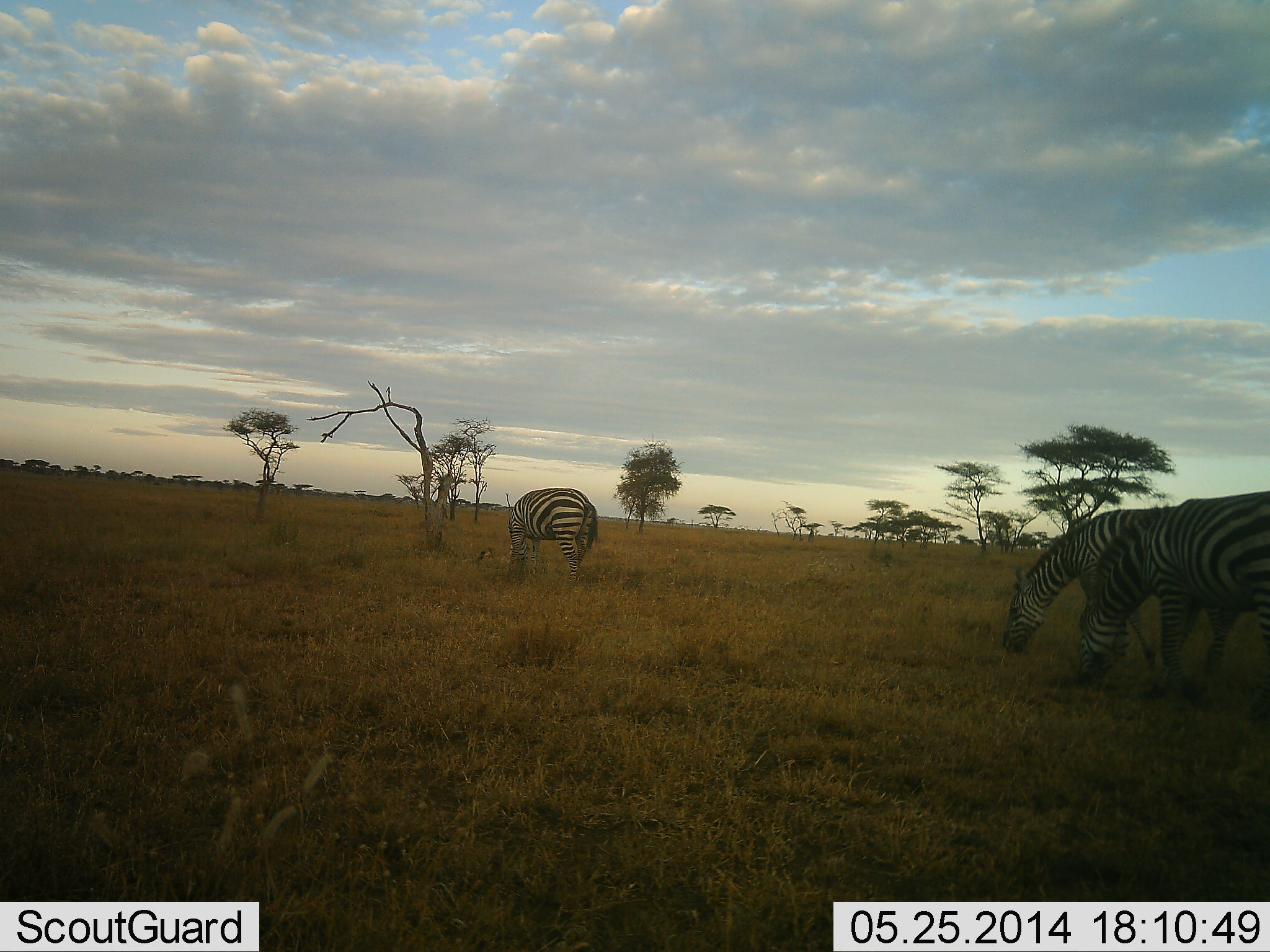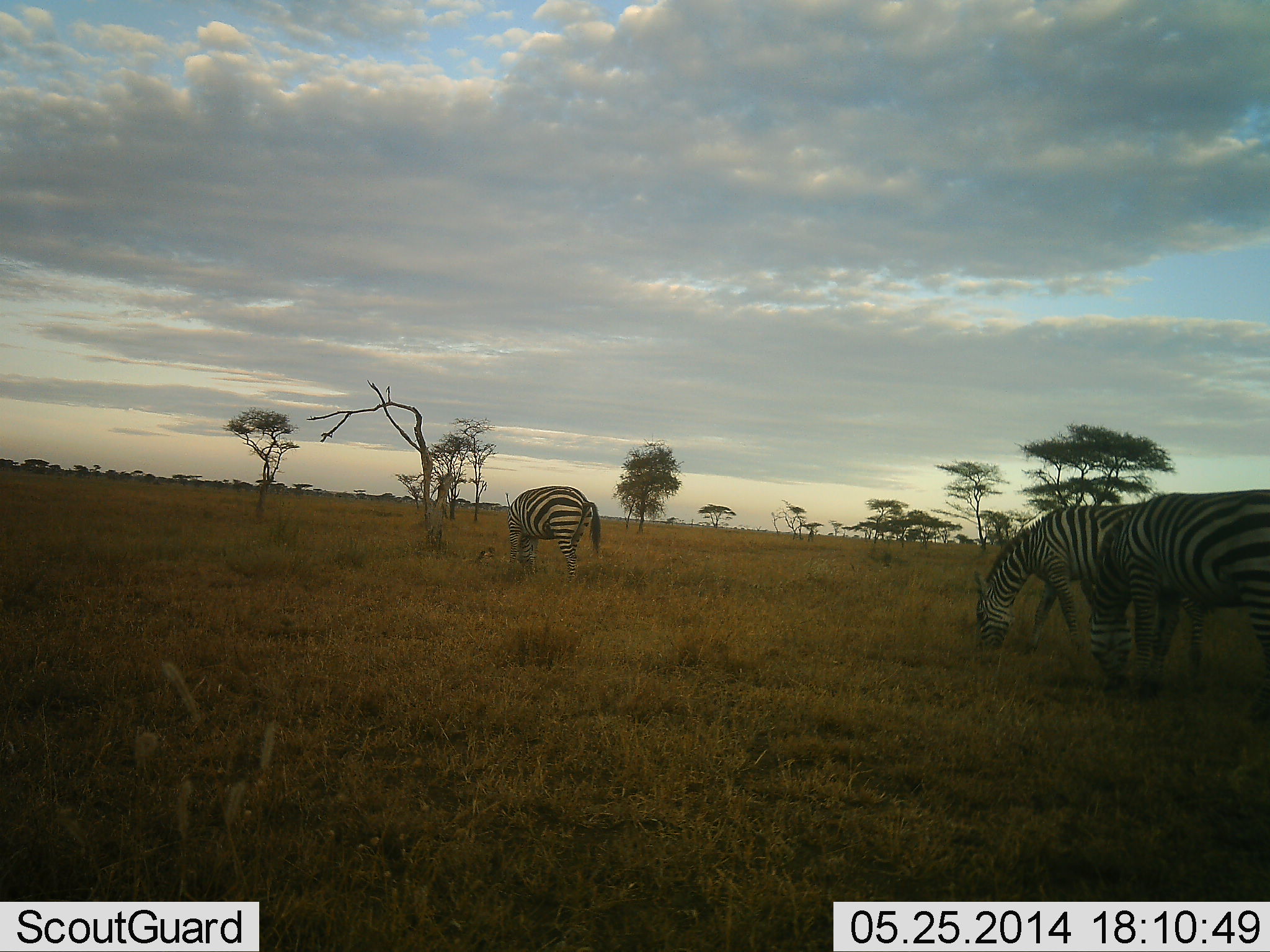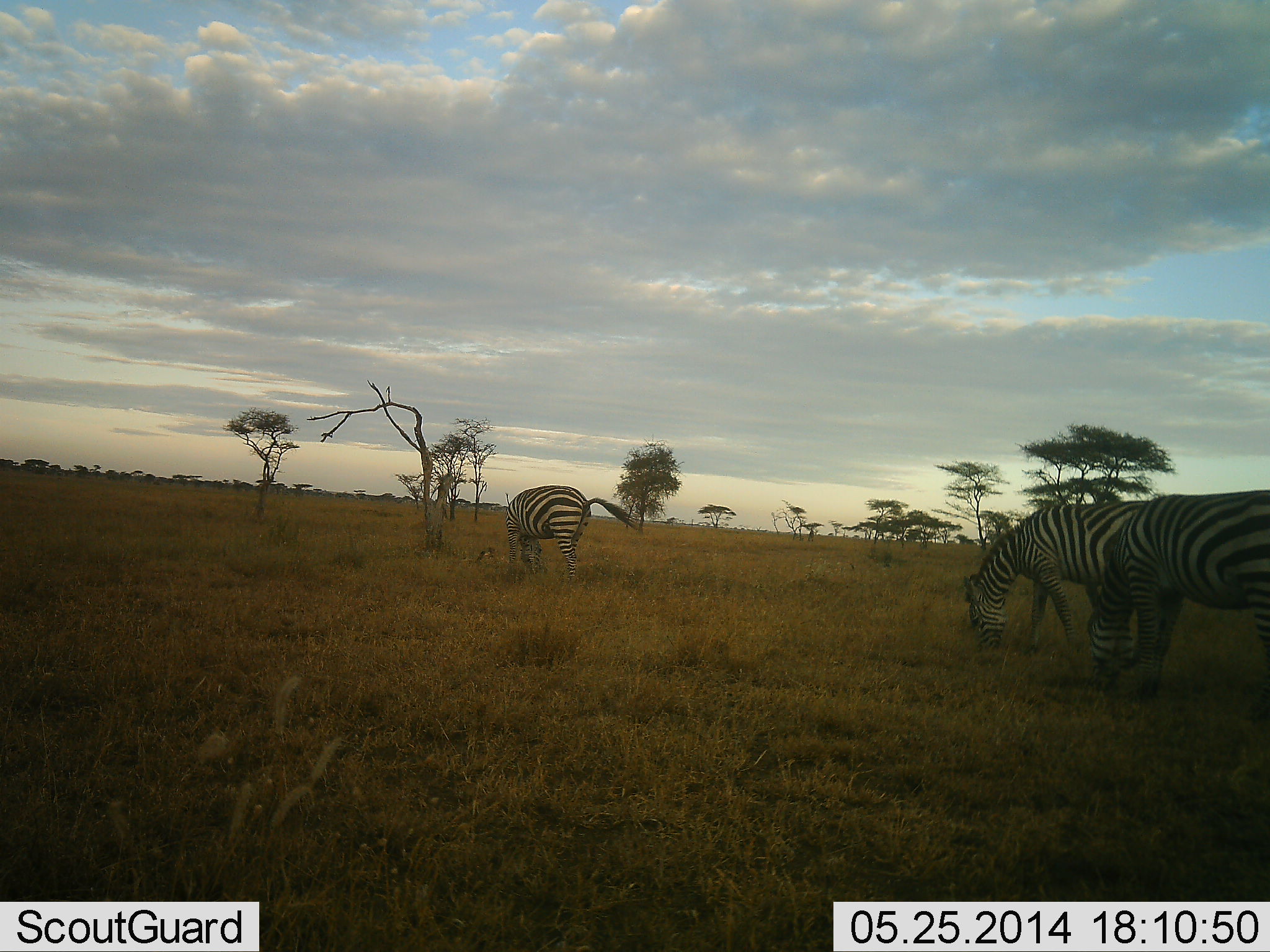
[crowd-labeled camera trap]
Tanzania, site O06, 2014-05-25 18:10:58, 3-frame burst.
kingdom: Animalia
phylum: Chordata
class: Mammalia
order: Perissodactyla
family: Equidae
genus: Equus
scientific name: Equus quagga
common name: plains zebra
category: zebra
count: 3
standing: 40%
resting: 10%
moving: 40%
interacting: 0%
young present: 0%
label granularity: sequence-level